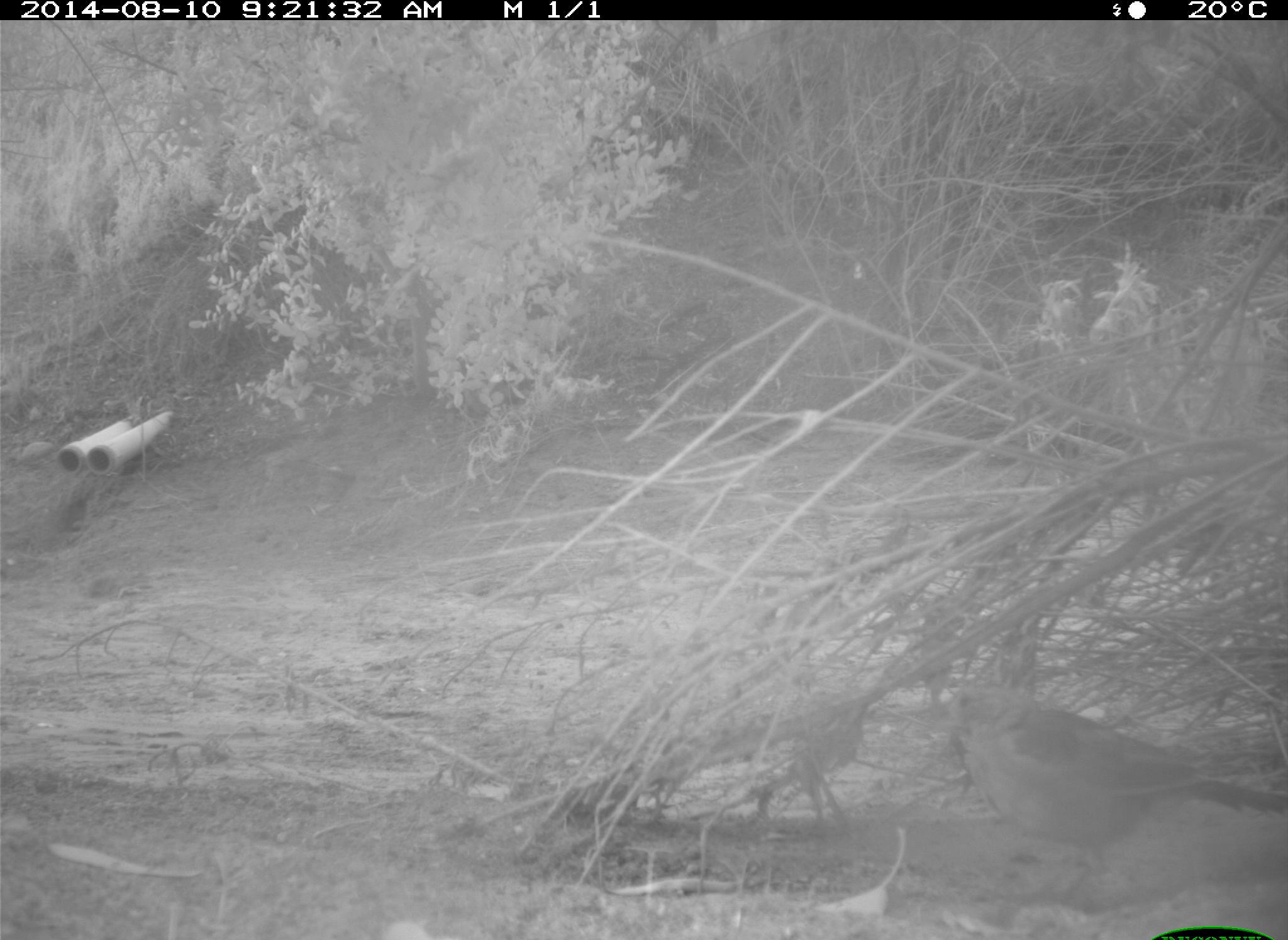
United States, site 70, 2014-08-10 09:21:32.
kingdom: Animalia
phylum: Chordata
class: Aves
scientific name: Aves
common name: bird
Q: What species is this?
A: Bird (Aves).